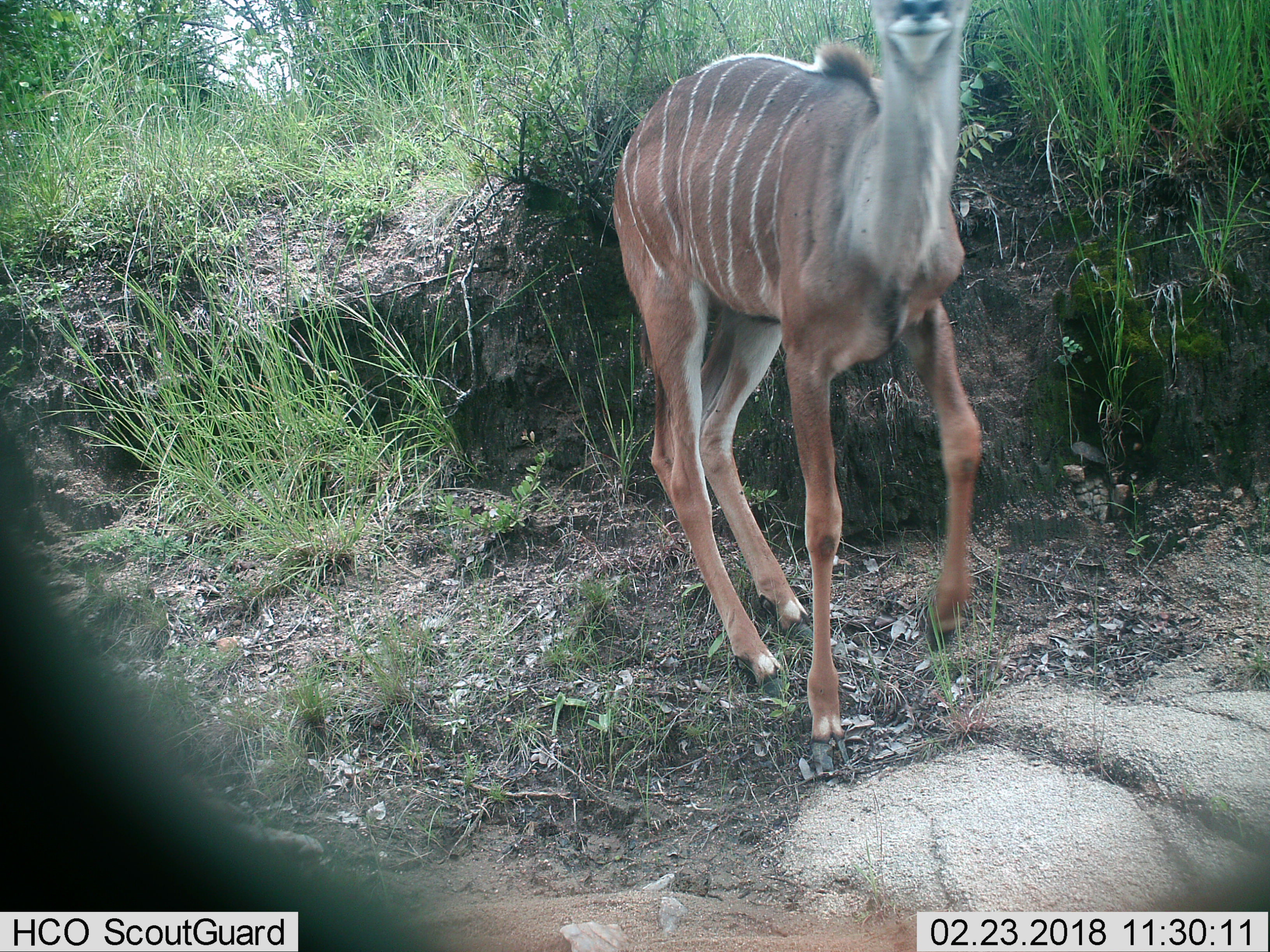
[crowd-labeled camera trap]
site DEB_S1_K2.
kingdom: Animalia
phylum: Chordata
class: Mammalia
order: Artiodactyla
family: Bovidae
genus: Tragelaphus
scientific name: Tragelaphus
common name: kudu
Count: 1.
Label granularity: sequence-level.